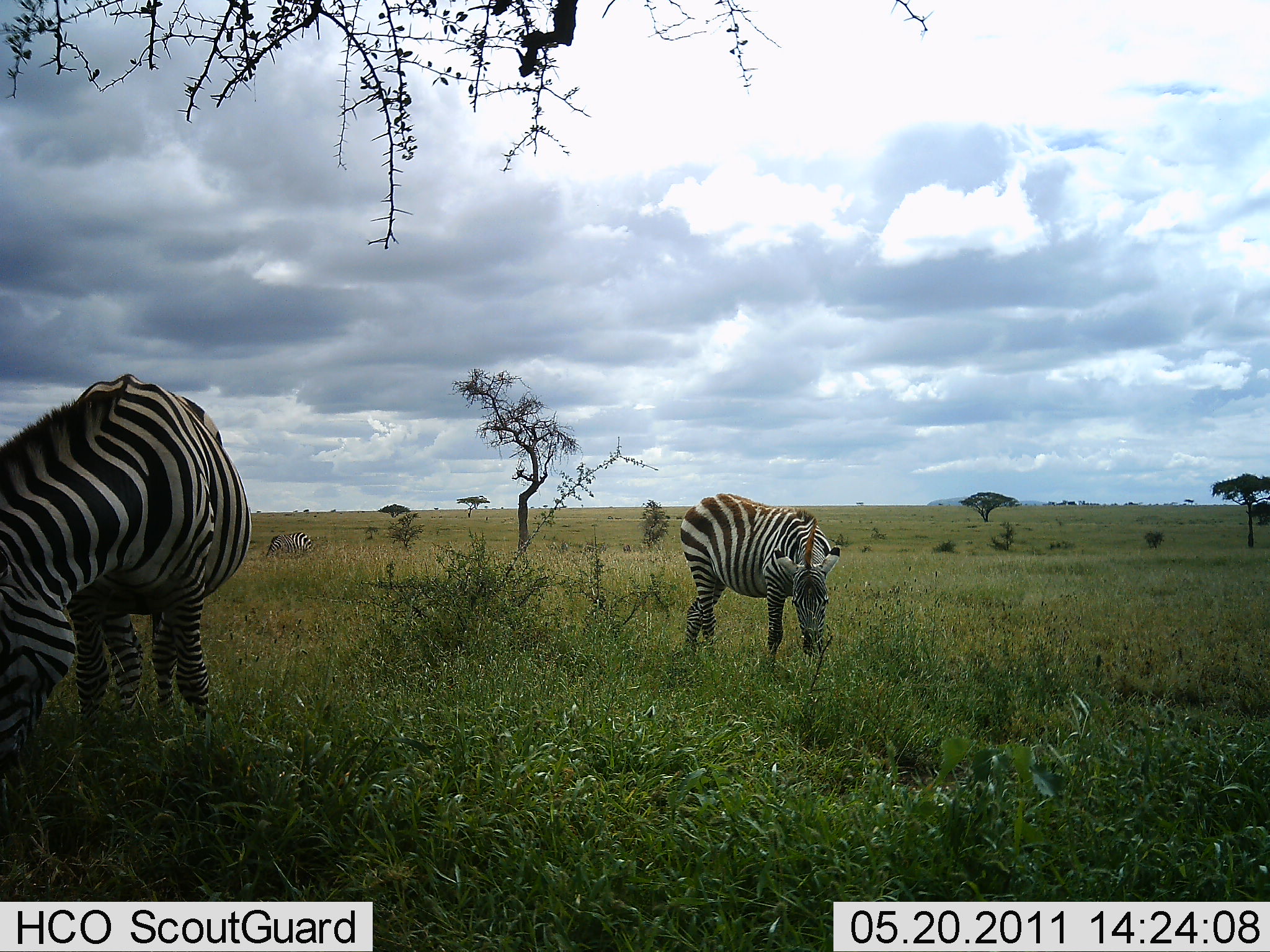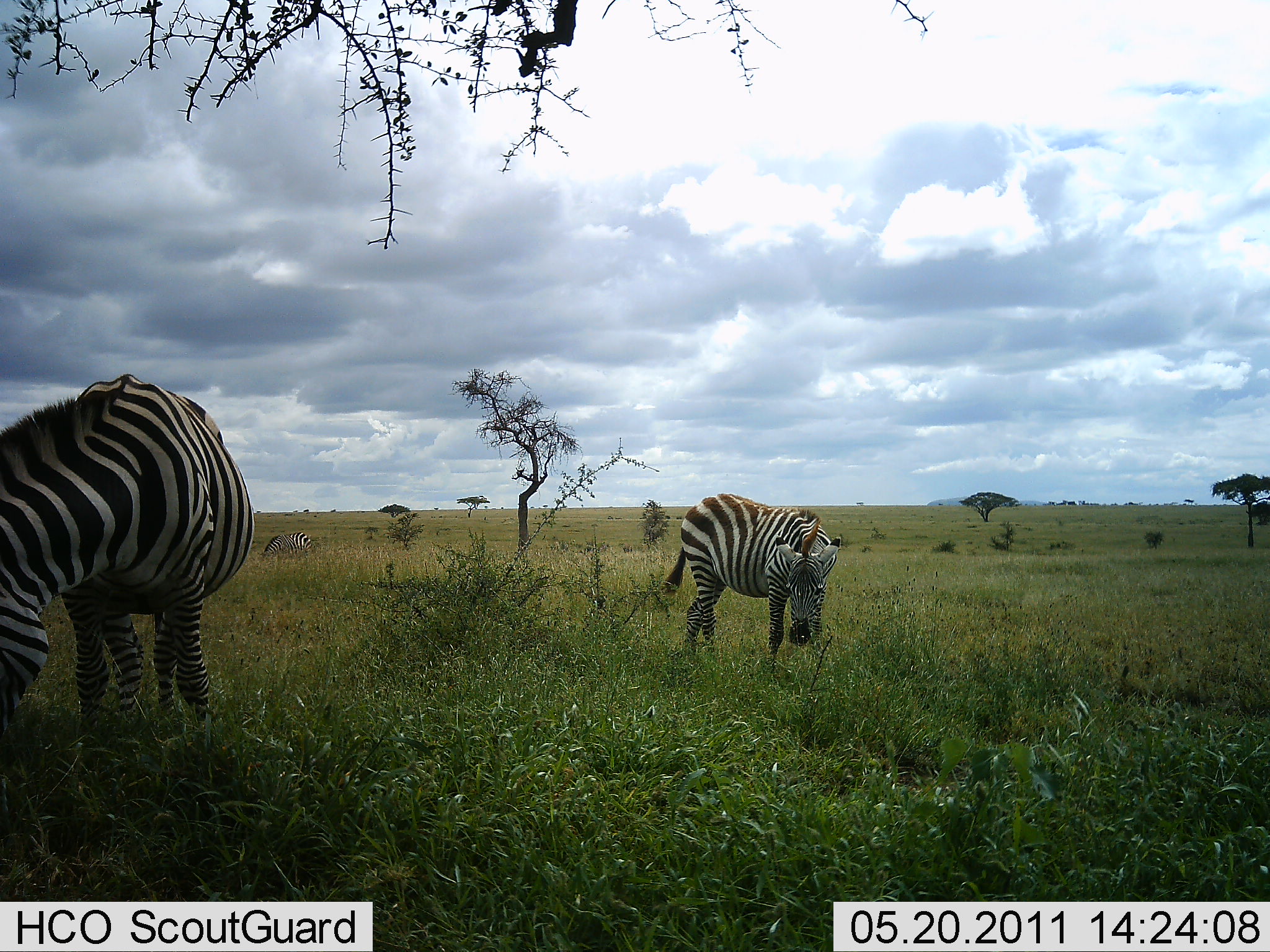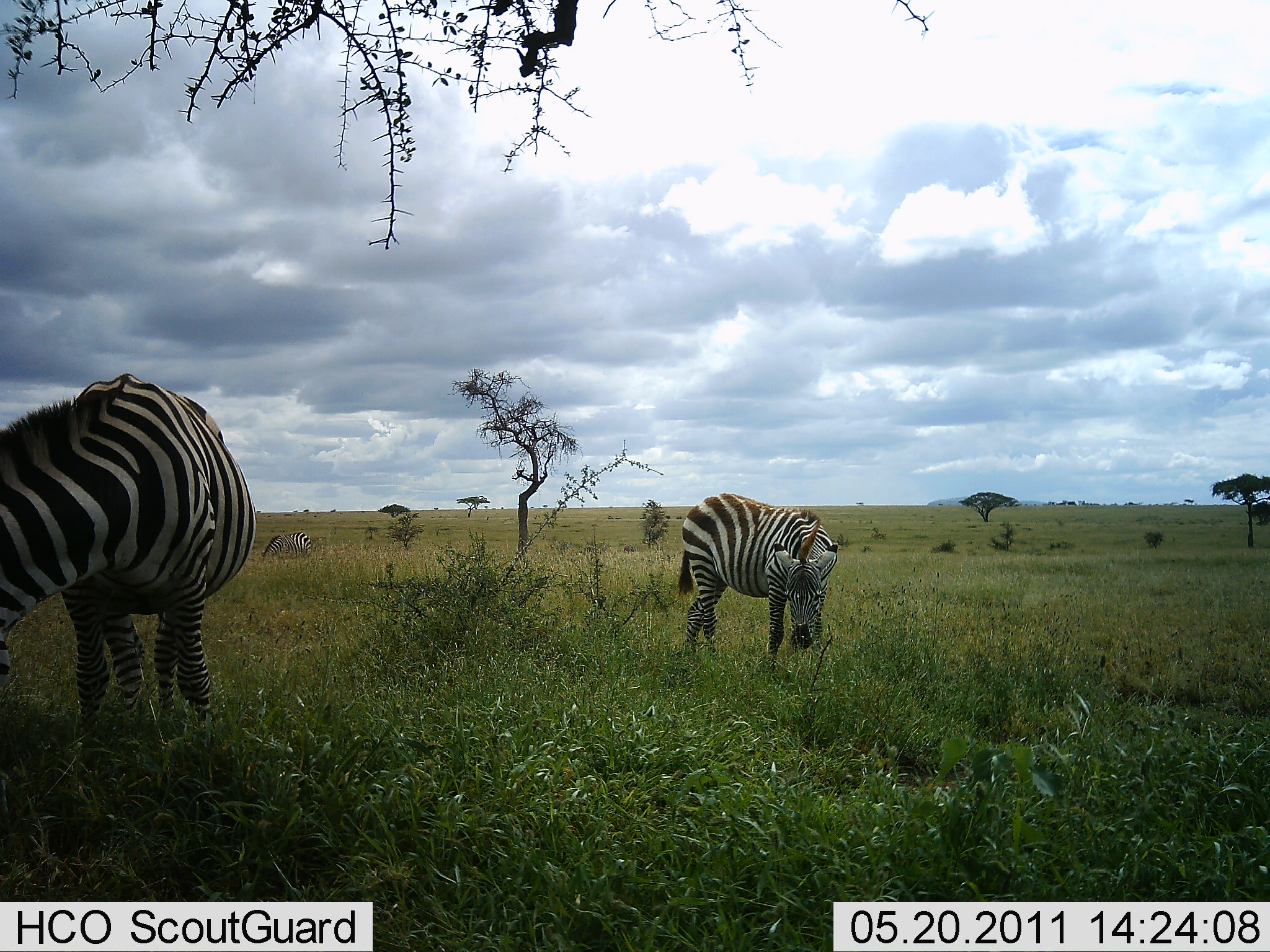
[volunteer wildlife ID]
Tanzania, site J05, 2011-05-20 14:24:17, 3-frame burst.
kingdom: Animalia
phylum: Chordata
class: Mammalia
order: Perissodactyla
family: Equidae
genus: Equus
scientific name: Equus quagga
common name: plains zebra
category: zebra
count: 3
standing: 36%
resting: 0%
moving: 0%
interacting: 0%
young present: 9%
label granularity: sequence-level